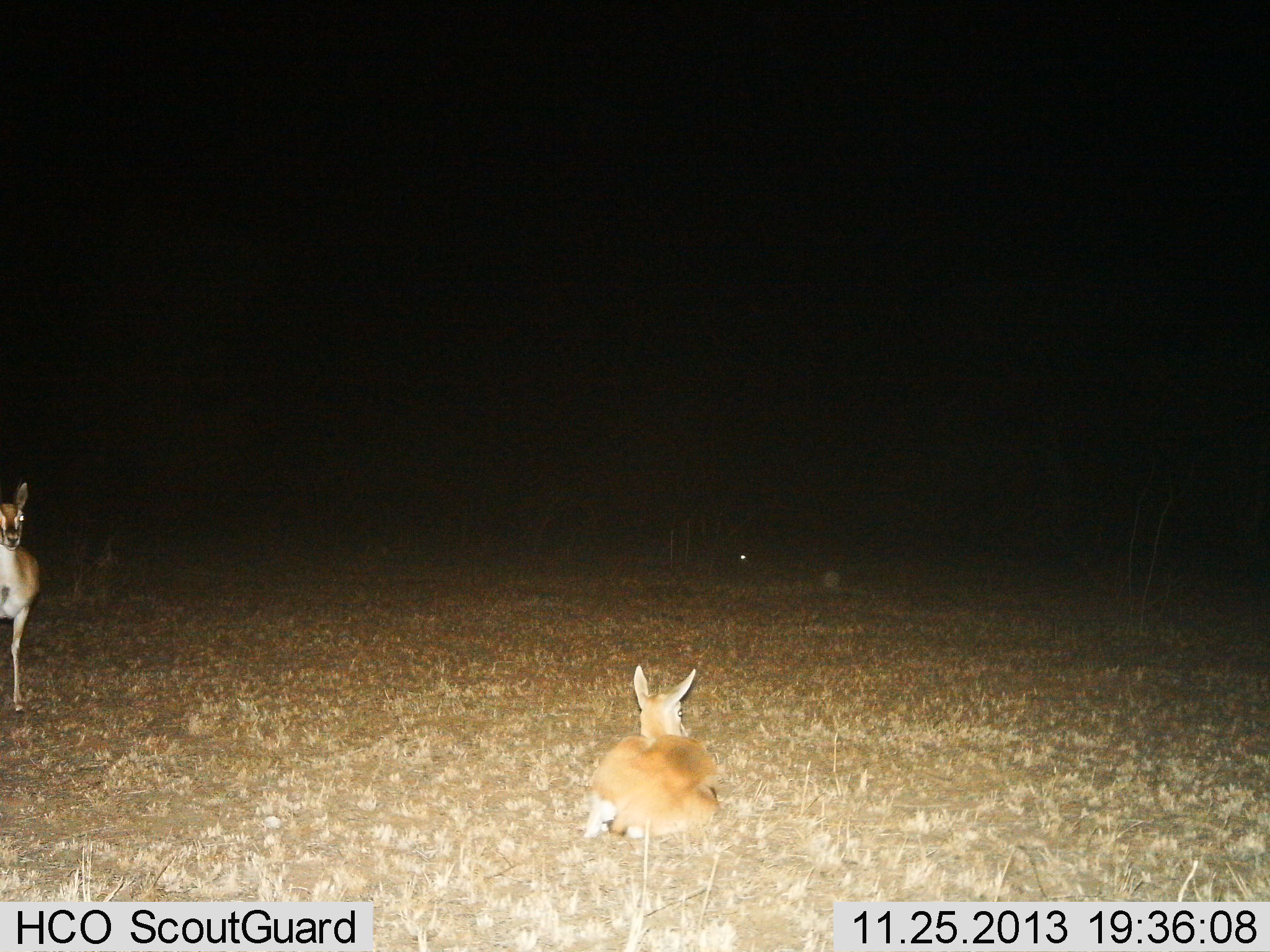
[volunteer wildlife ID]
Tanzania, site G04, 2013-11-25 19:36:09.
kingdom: Animalia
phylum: Chordata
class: Mammalia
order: Artiodactyla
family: Bovidae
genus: Eudorcas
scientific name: Eudorcas thomsonii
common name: thomson's gazelle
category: gazellethomsons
Gazellethomsons (thomson's gazelle) (Eudorcas thomsonii), count 2. Behavior (volunteer vote fractions): standing 88%, resting 100%, moving 0%, interacting 0%. Young present (vote fraction): 12%. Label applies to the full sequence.